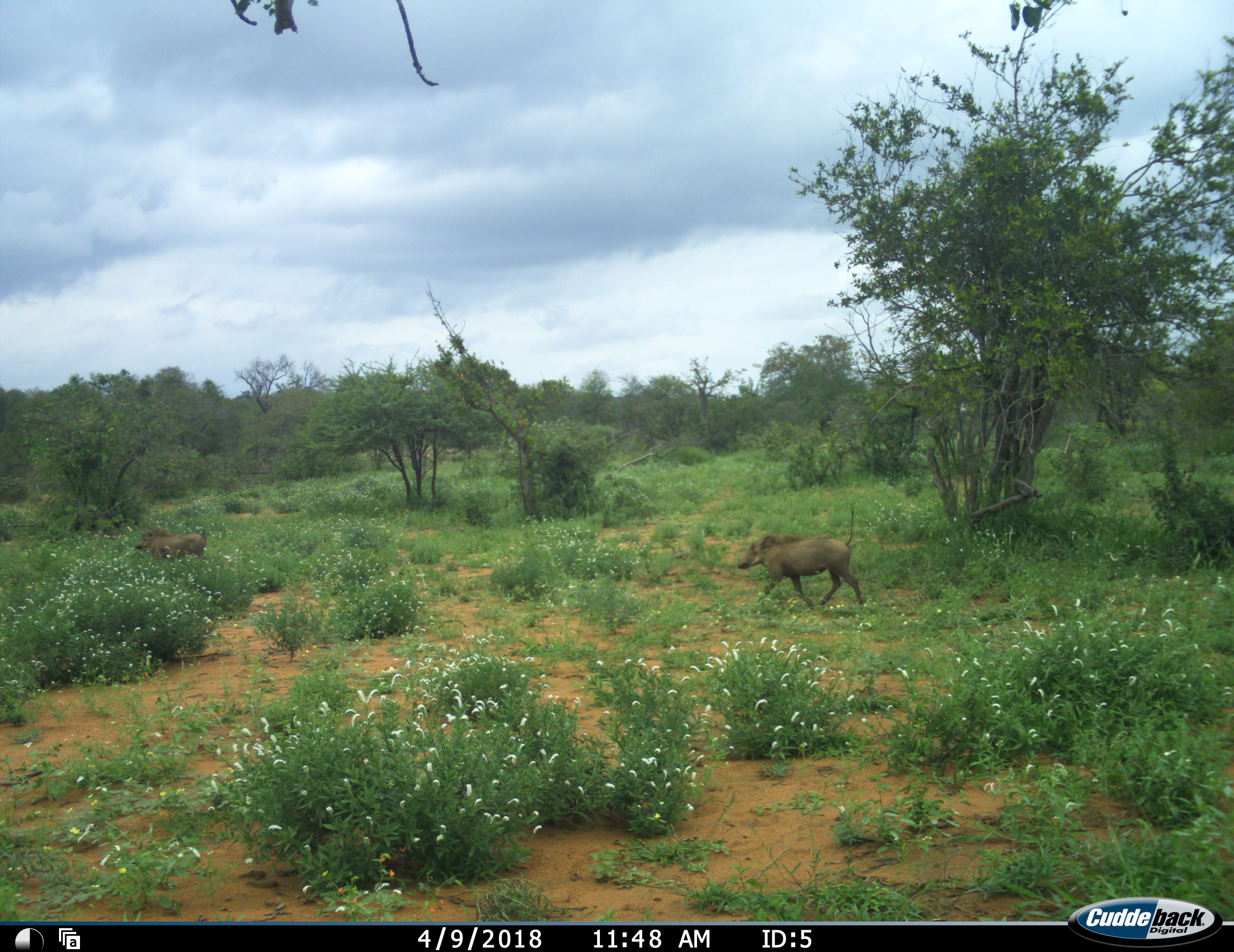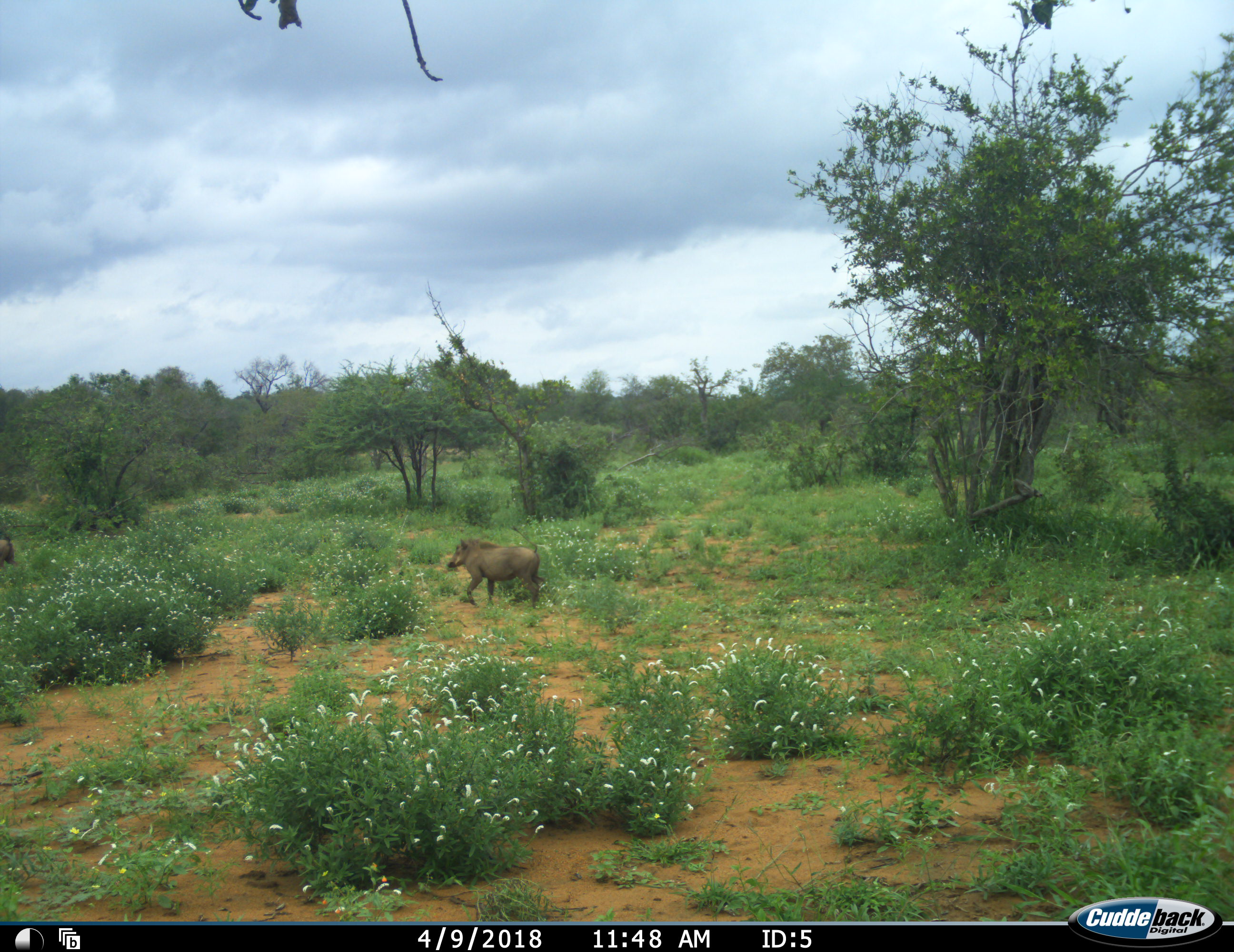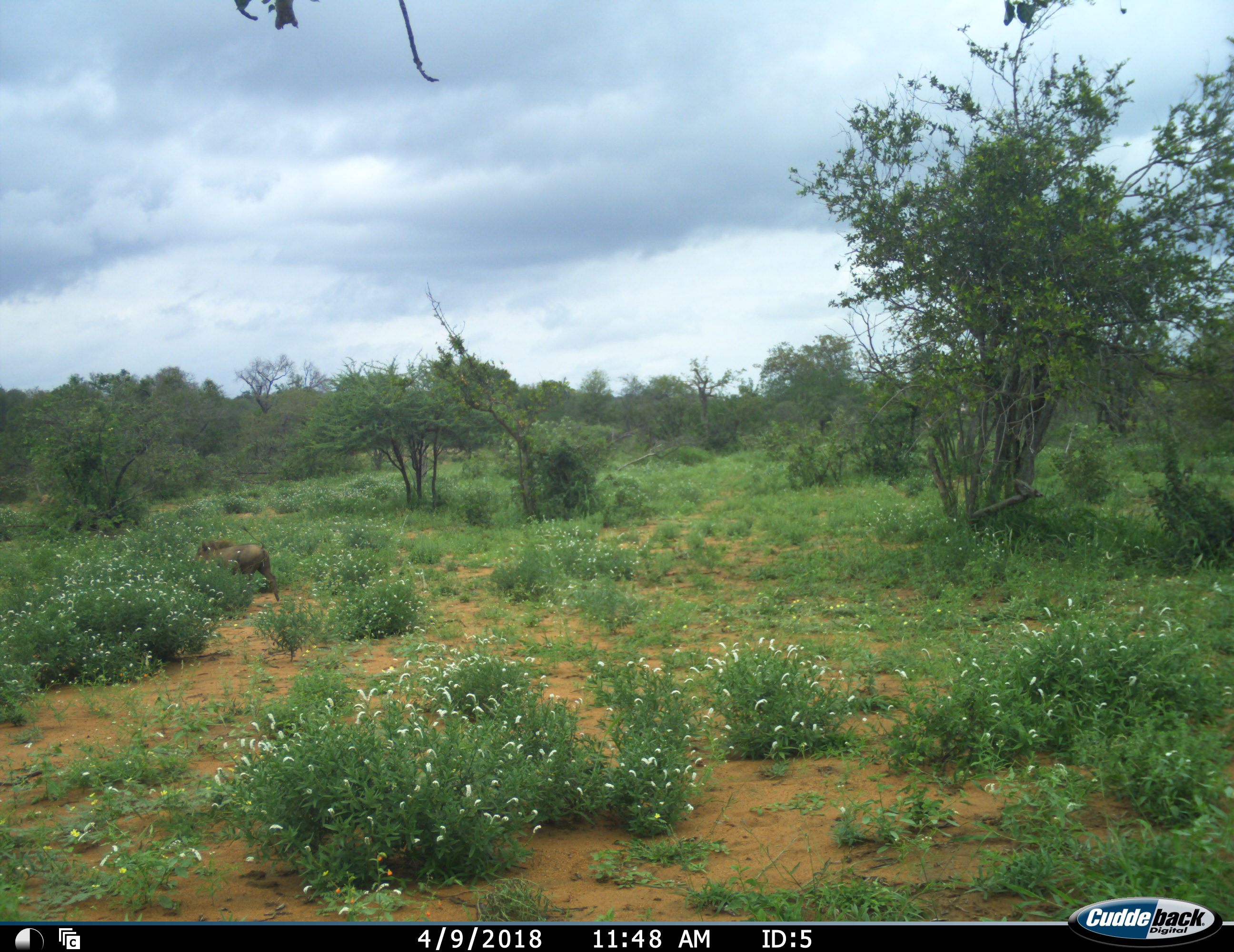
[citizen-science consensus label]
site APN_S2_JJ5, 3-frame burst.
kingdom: Animalia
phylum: Chordata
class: Mammalia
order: Artiodactyla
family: Suidae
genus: Phacochoerus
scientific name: Phacochoerus africanus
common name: warthog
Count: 2.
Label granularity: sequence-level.